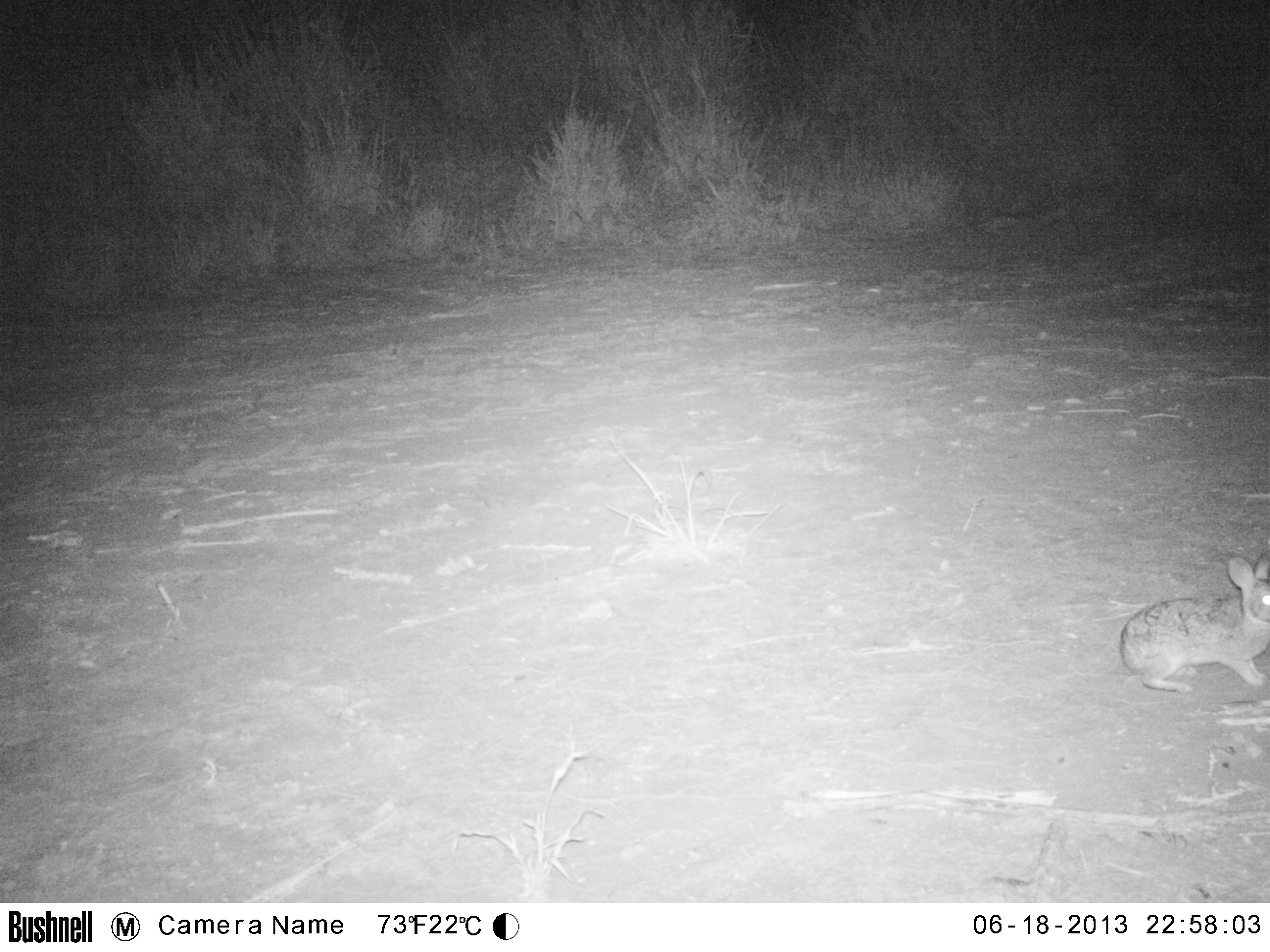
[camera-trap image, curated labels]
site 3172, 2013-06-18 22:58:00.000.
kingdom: Animalia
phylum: Chordata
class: Mammalia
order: Lagomorpha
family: Leporidae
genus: Sylvilagus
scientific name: Sylvilagus brasiliensis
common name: tapeti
Sylvilagus brasiliensis (tapeti), count 1.